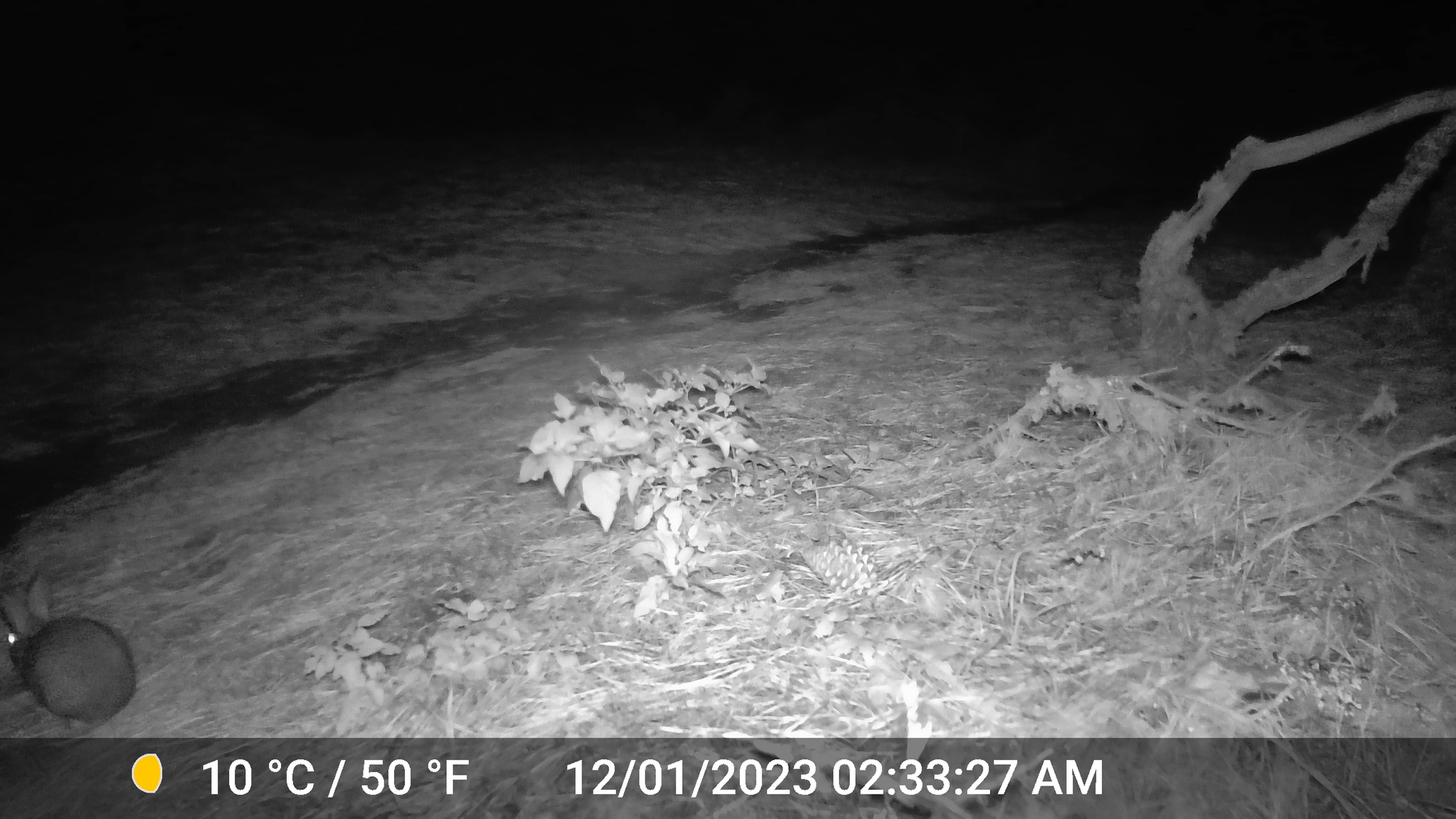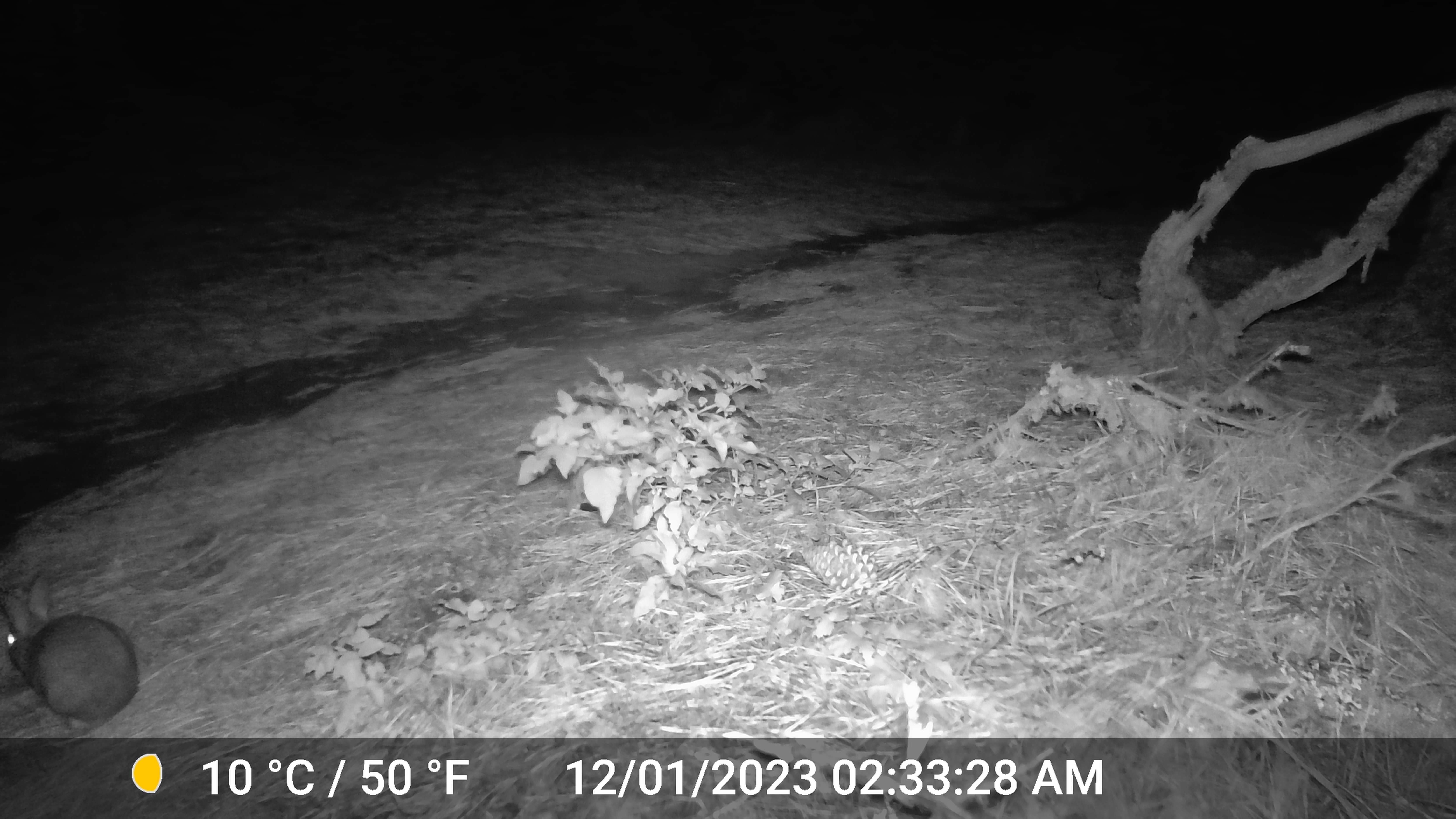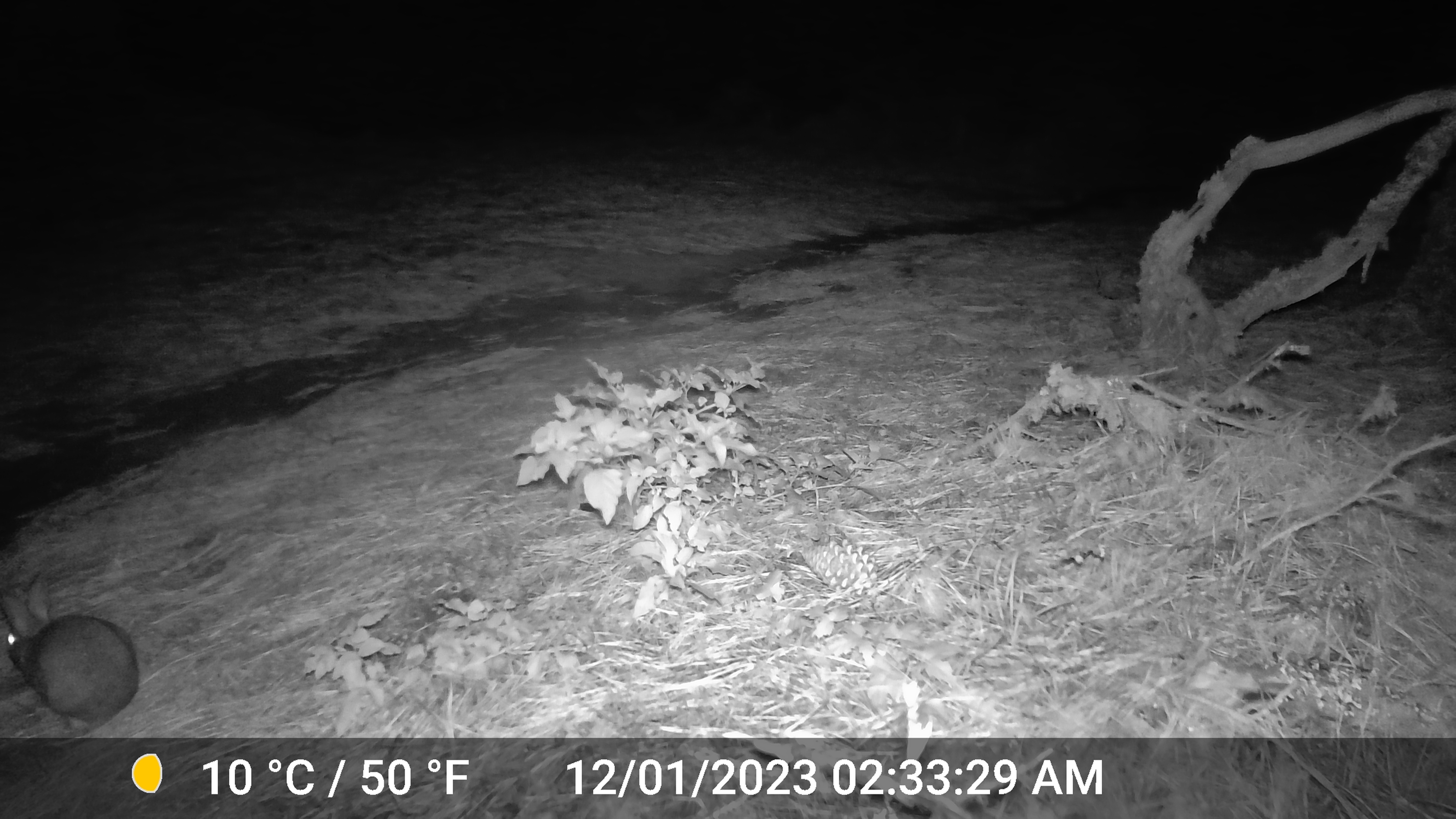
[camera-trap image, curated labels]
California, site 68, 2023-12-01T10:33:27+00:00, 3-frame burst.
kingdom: Animalia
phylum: Chordata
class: Mammalia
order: Lagomorpha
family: Leporidae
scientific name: Leporidae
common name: rabbit